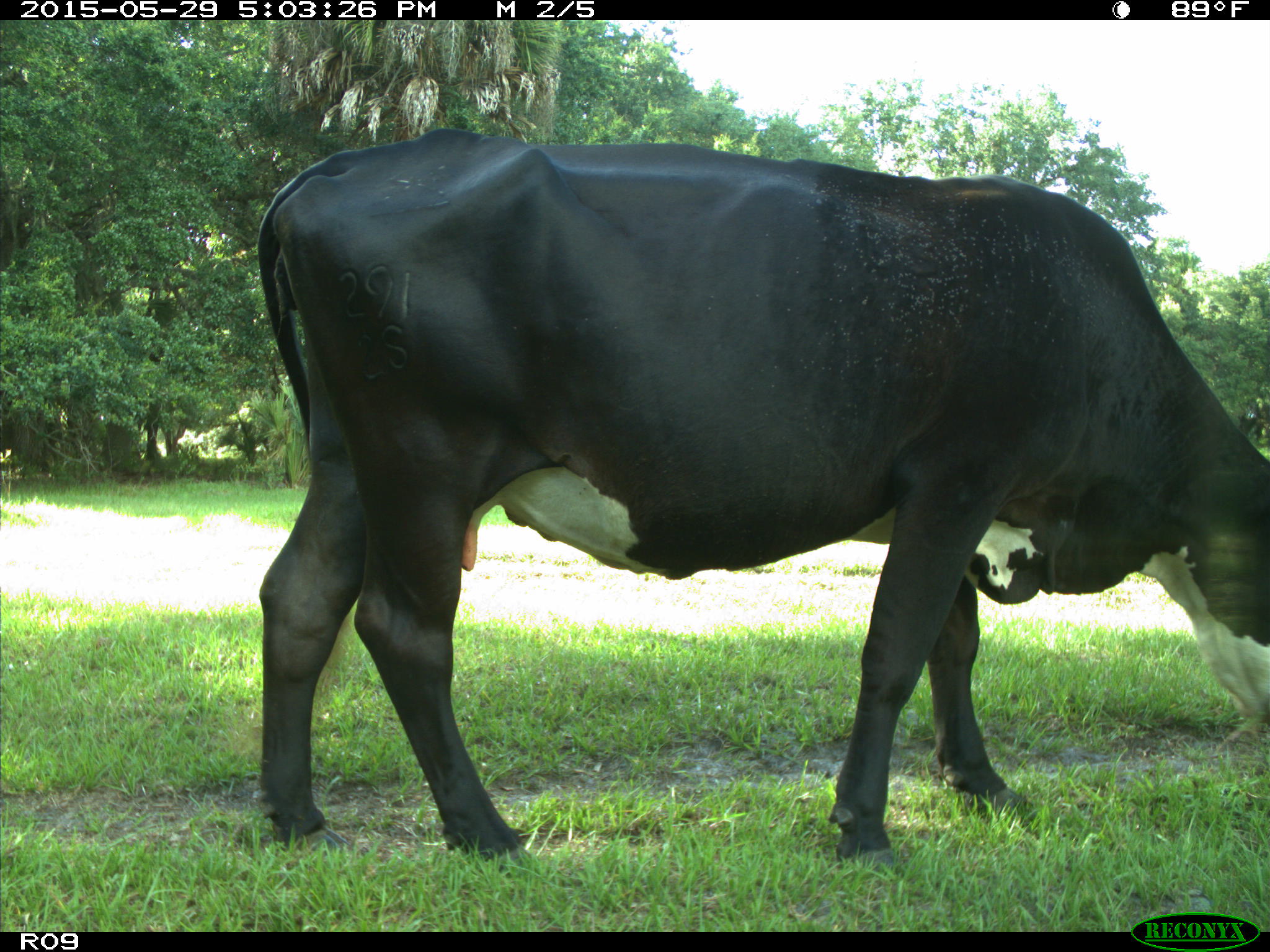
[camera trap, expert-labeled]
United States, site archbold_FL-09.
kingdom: Animalia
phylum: Chordata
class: Mammalia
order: Artiodactyla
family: Bovidae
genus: Bos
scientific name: Bos taurus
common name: domestic cow